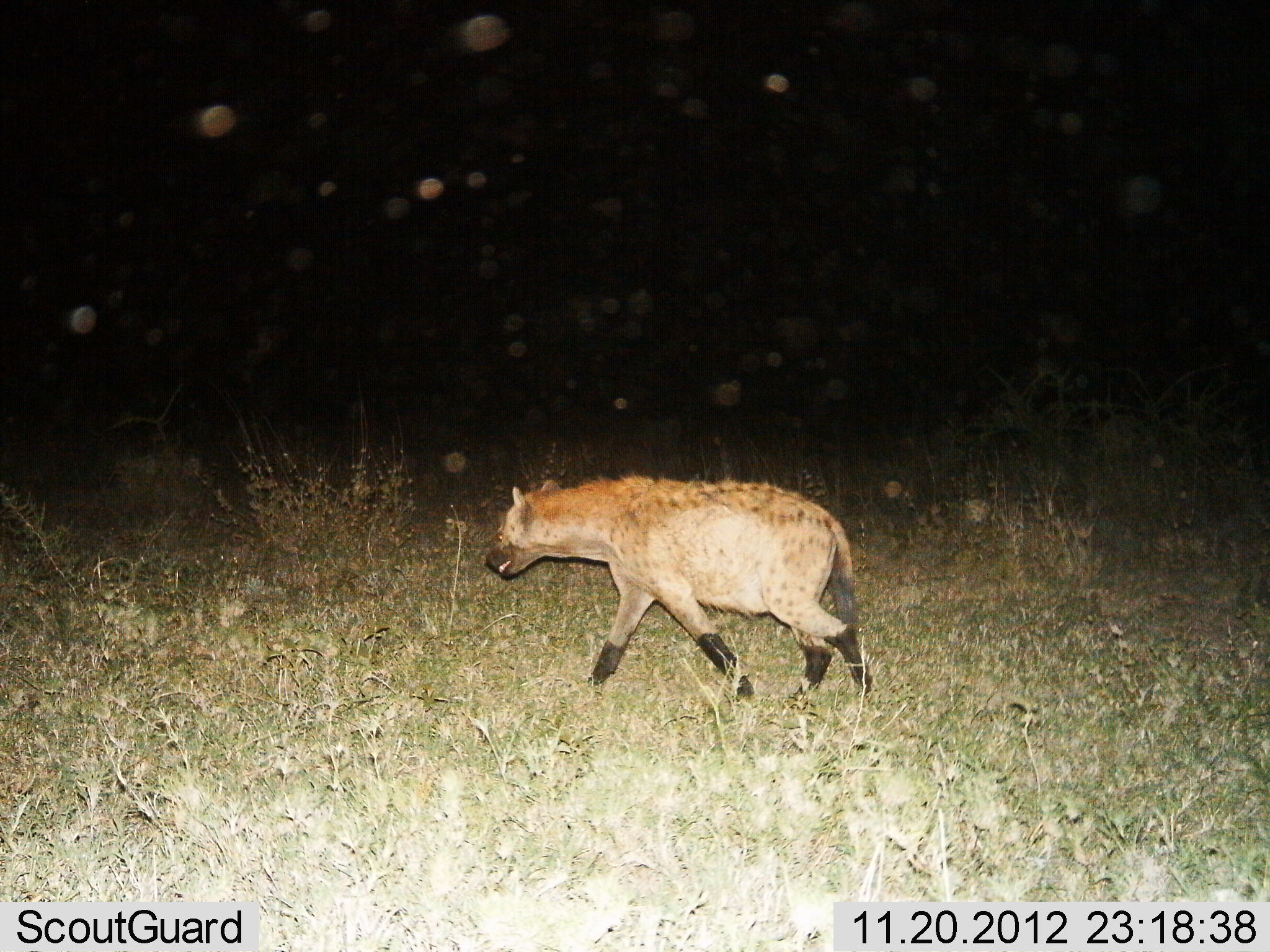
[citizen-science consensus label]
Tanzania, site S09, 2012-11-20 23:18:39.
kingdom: Animalia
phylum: Chordata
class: Mammalia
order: Carnivora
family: Hyaenidae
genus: Crocuta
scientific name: Crocuta crocuta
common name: spotted hyena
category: hyenaspotted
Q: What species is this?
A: Hyenaspotted (spotted hyena) (Crocuta crocuta).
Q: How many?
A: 1.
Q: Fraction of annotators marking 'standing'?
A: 8%.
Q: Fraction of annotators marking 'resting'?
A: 0%.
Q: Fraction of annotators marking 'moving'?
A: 96%.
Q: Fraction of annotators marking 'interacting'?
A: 0%.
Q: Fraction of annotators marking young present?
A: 0%.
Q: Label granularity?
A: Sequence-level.